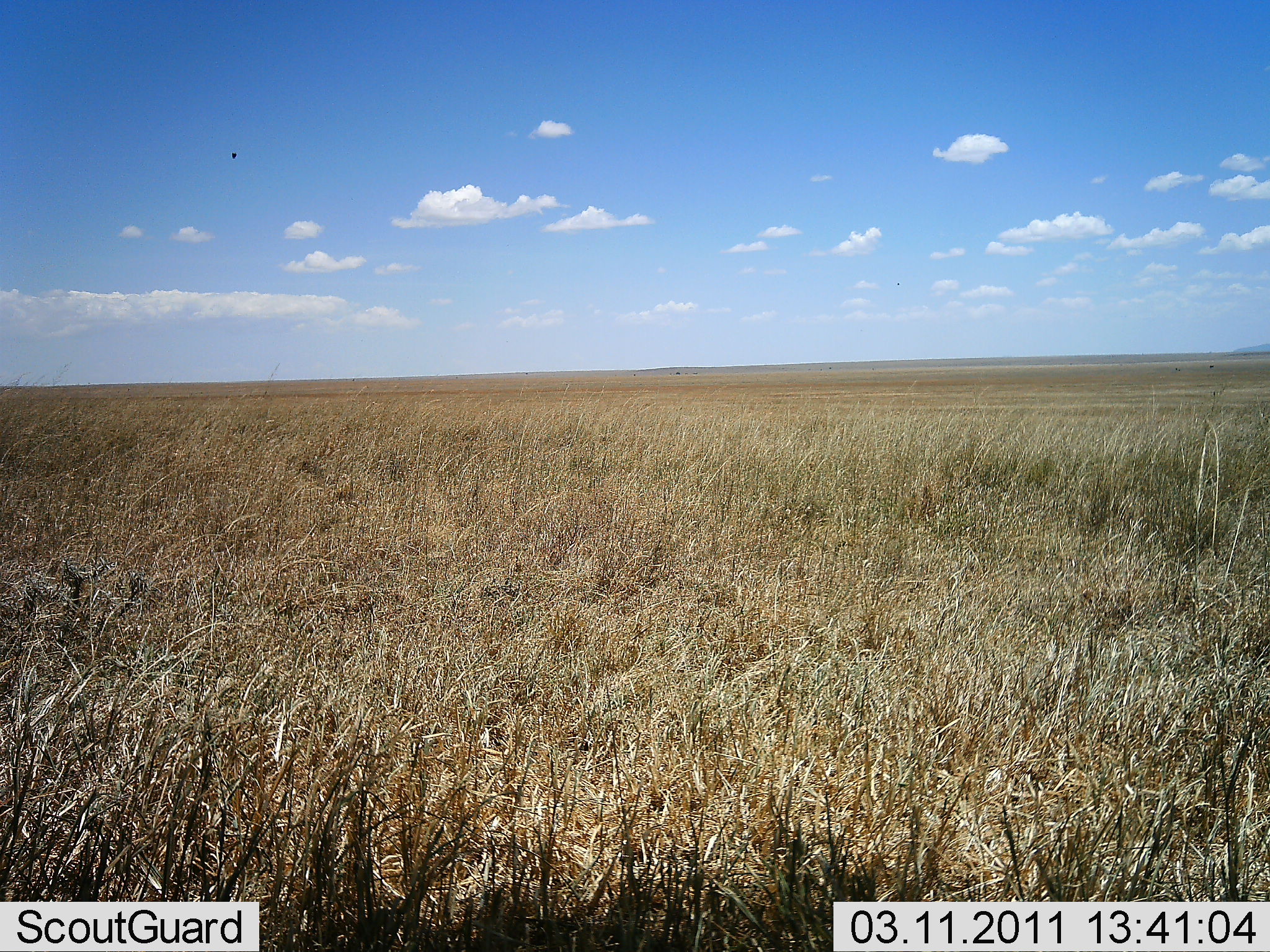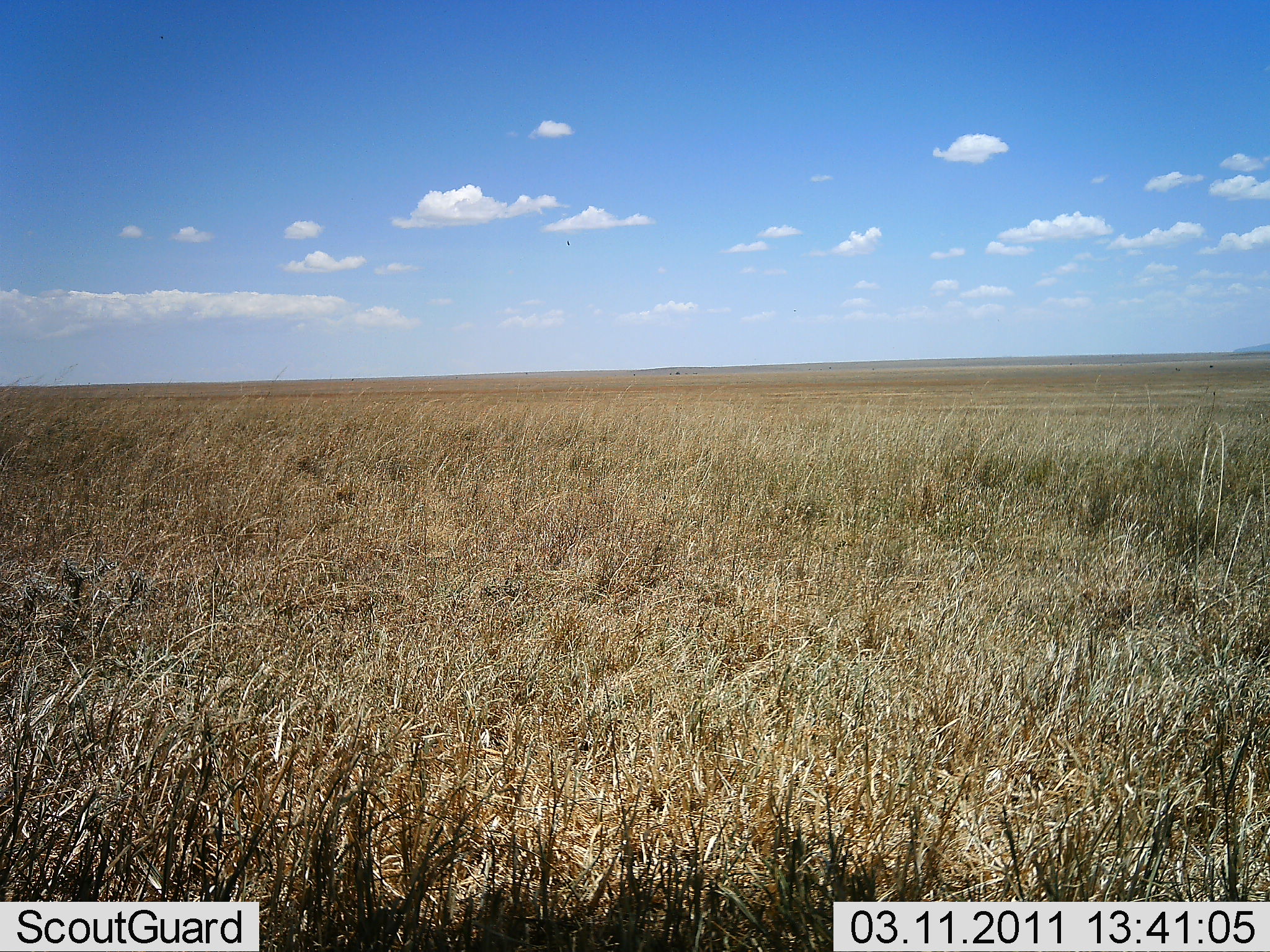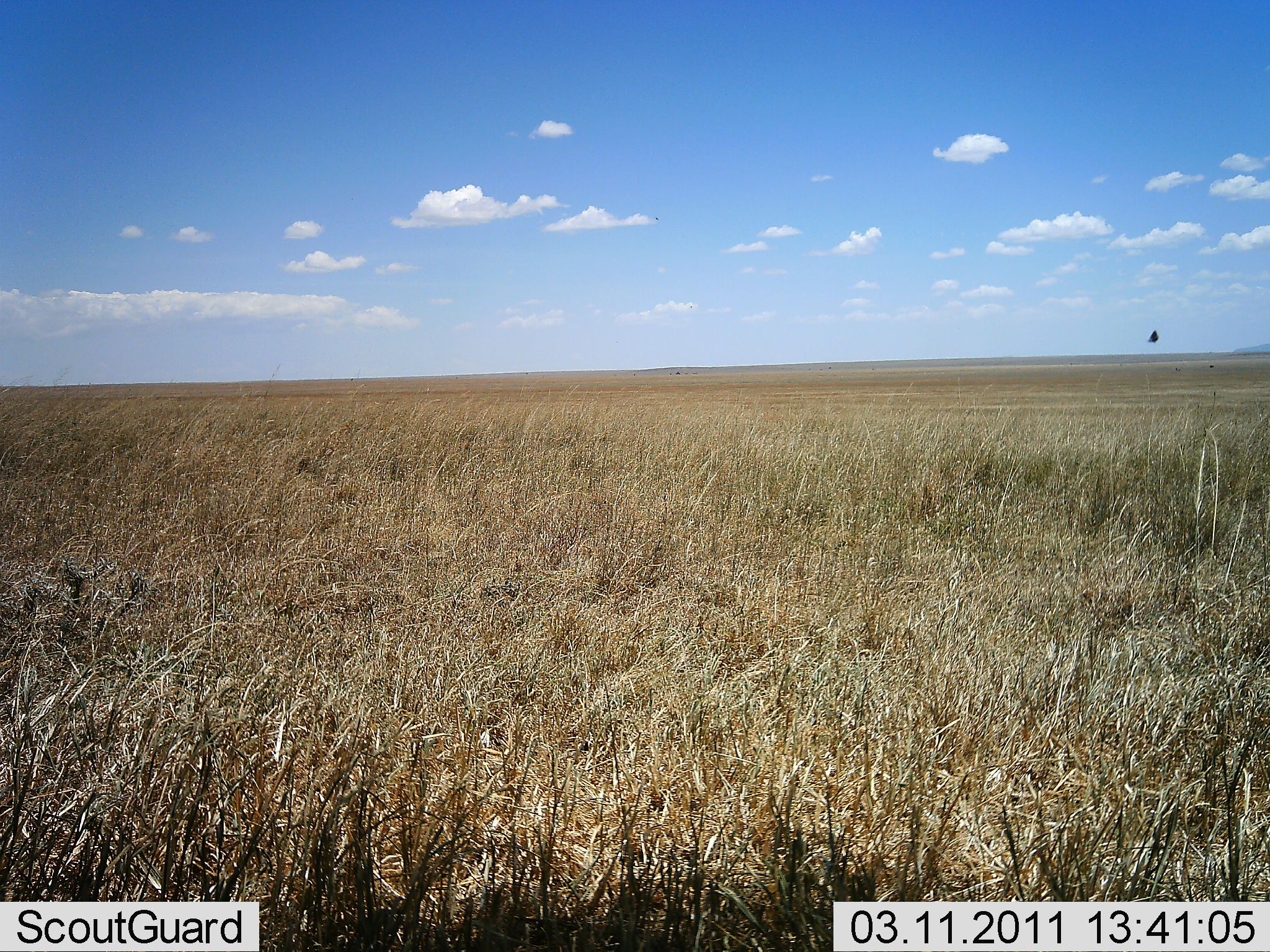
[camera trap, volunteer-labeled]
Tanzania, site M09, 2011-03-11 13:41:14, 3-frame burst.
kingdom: Animalia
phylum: Chordata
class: Aves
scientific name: Aves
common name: bird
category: otherbird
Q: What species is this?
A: Otherbird (bird) (Aves).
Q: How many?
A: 1.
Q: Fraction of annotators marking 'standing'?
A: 0%.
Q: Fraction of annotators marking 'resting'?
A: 0%.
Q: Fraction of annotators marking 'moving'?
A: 100%.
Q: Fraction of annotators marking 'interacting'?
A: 0%.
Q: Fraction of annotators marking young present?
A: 0%.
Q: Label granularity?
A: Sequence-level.